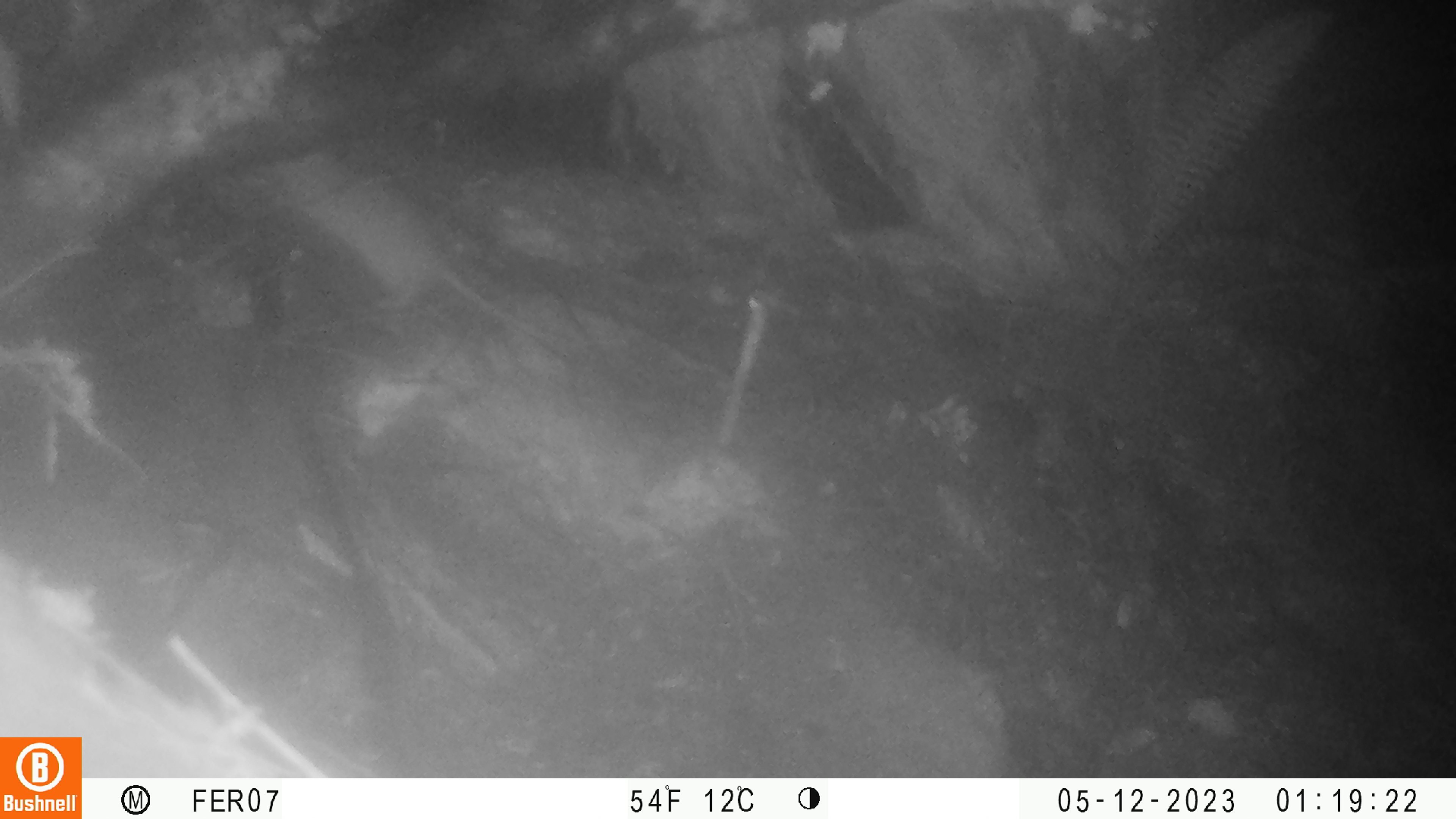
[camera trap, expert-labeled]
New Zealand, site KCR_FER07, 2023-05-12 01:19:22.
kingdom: Animalia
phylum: Chordata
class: Mammalia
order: Rodentia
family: Muridae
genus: Rattus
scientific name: Rattus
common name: rat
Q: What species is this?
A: Rat (Rattus).